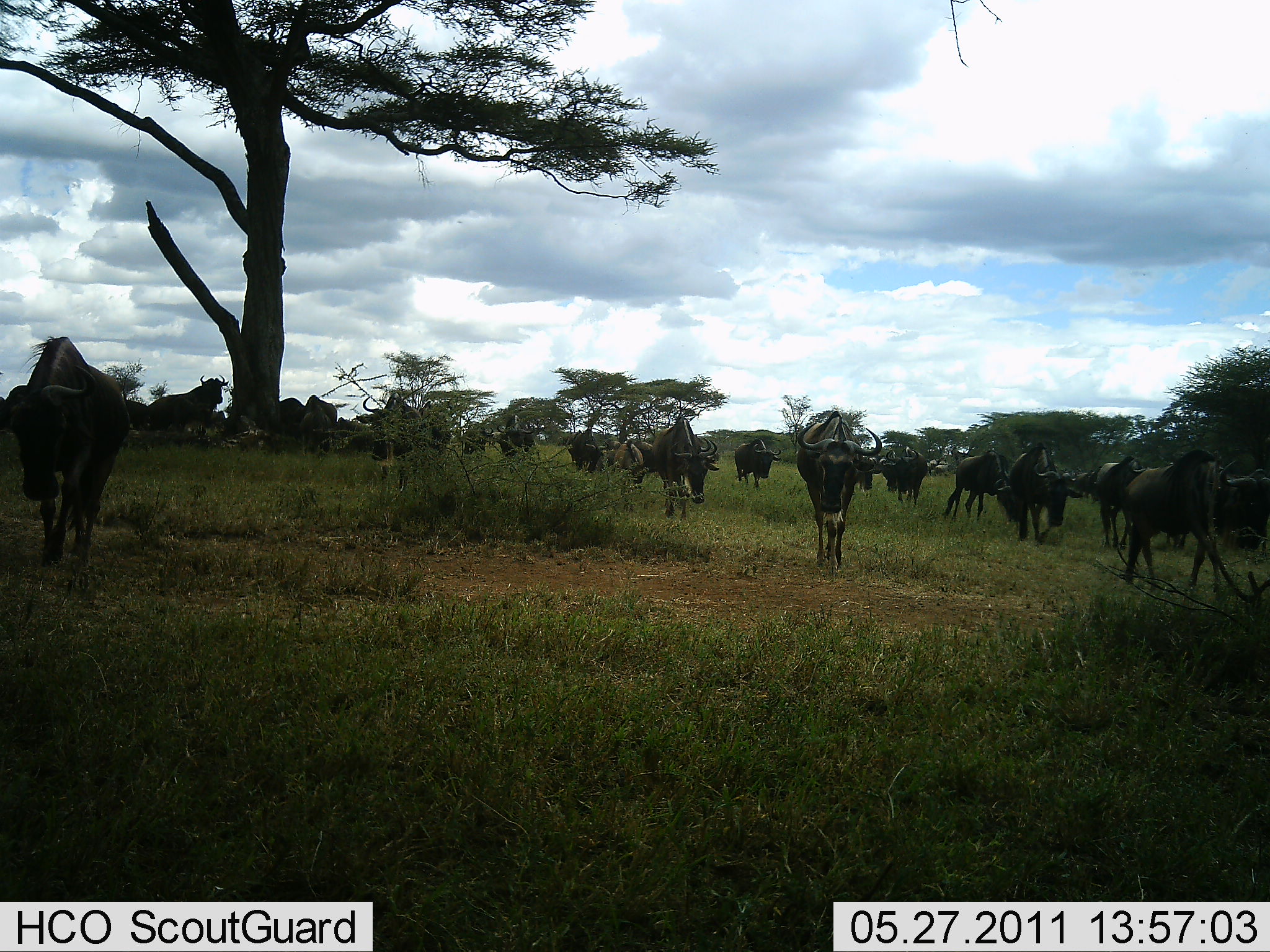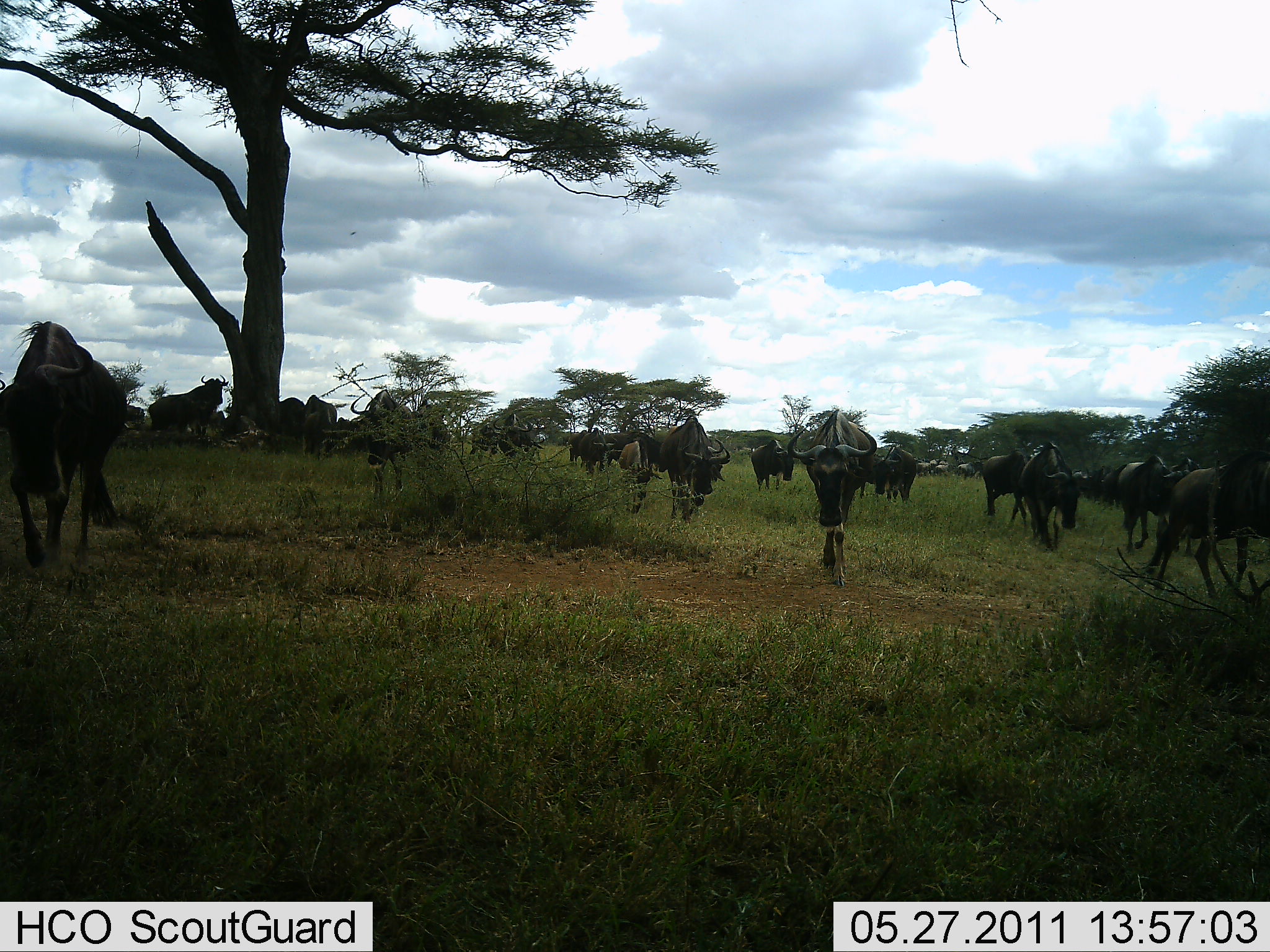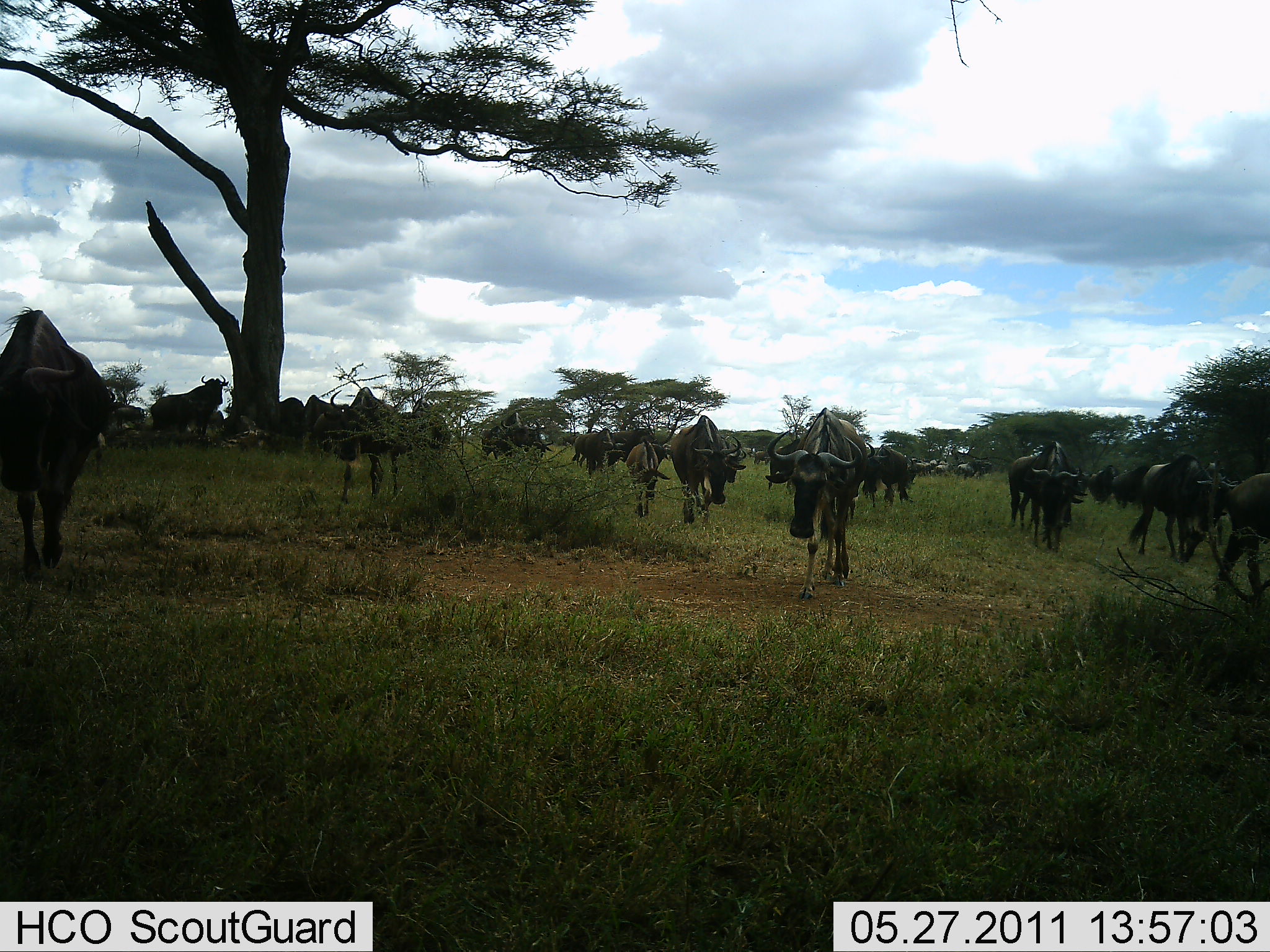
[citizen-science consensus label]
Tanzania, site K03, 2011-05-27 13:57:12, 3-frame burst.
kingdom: Animalia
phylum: Chordata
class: Mammalia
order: Artiodactyla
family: Bovidae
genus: Connochaetes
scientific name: Connochaetes taurinus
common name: blue wildebeest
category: wildebeest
Wildebeest (blue wildebeest) (Connochaetes taurinus), count 11-50. Behavior (volunteer vote fractions): standing 20%, resting 0%, moving 80%, interacting 10%. Young present (vote fraction): 20%. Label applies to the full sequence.